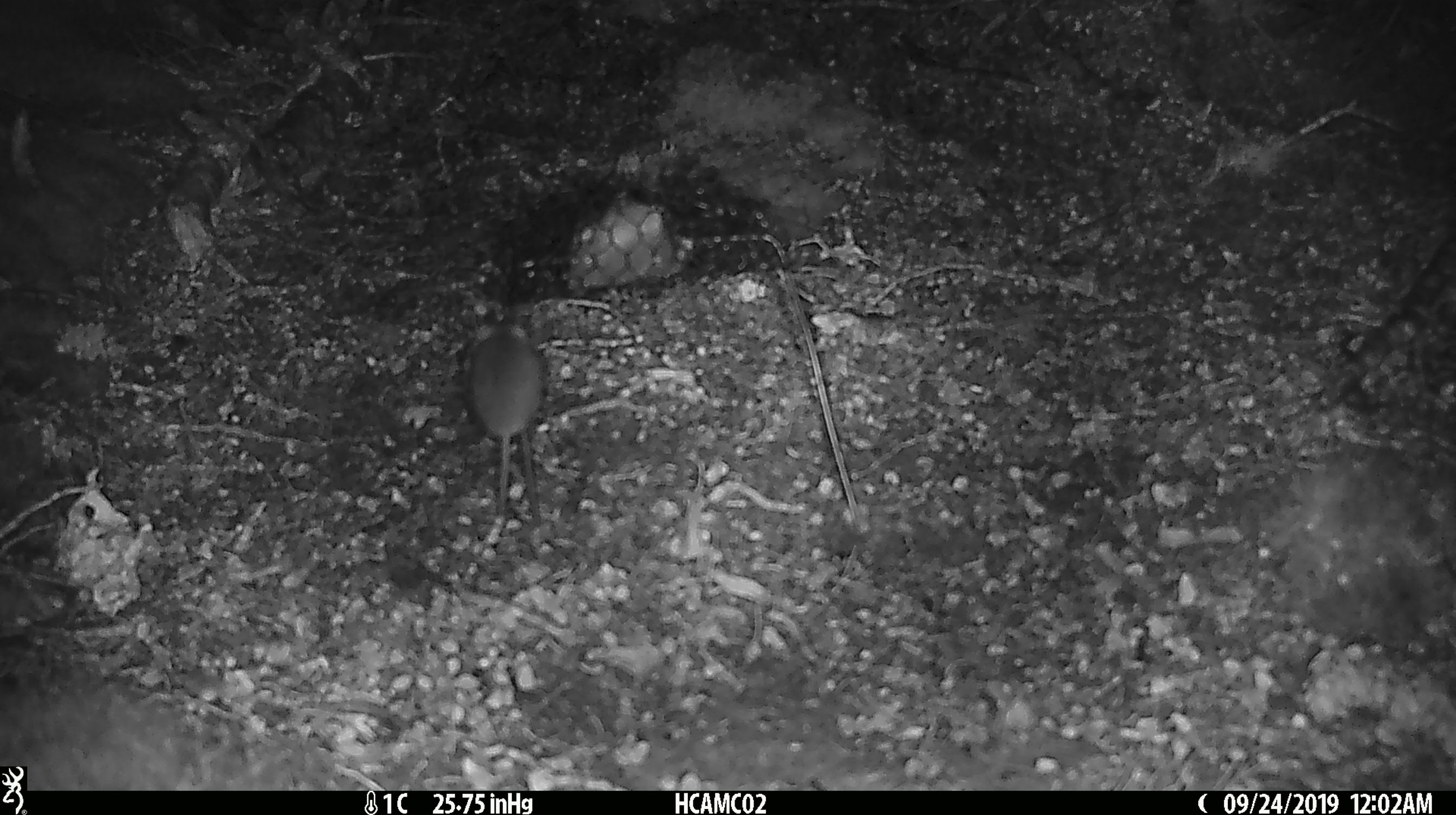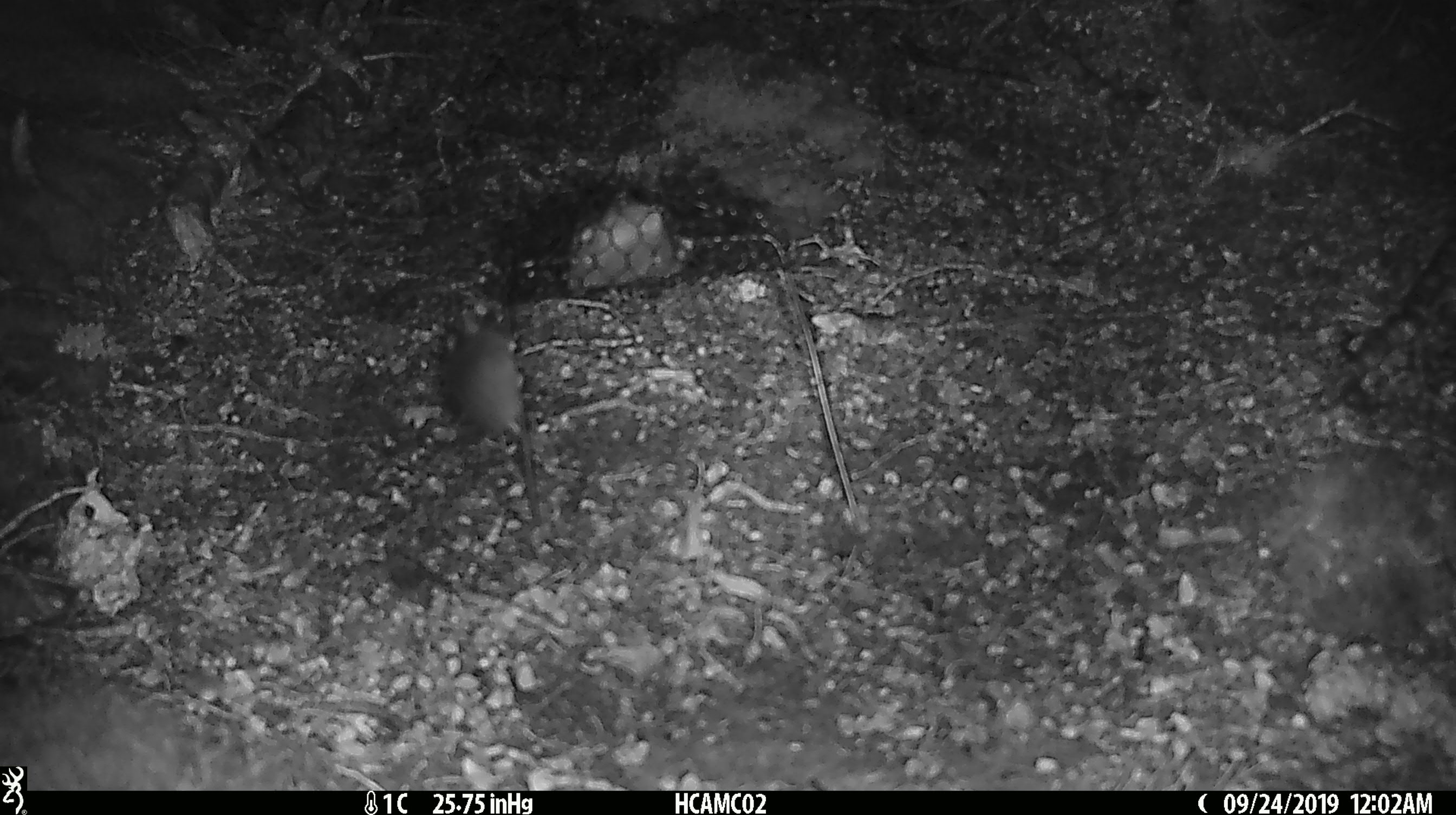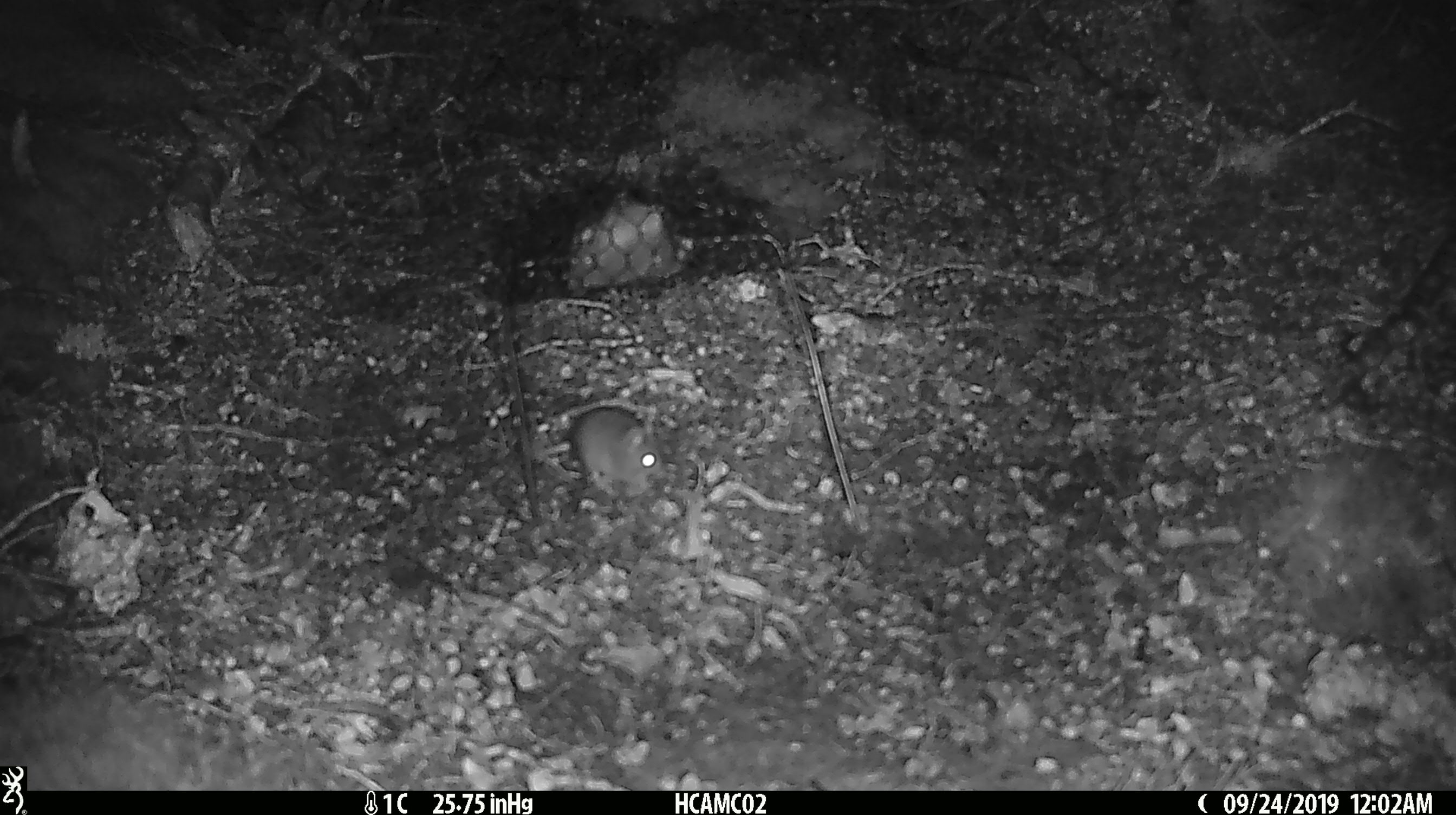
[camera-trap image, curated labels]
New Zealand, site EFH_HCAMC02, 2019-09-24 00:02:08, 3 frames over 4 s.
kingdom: Animalia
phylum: Chordata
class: Mammalia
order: Rodentia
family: Muridae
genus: Mus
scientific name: Mus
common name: mouse